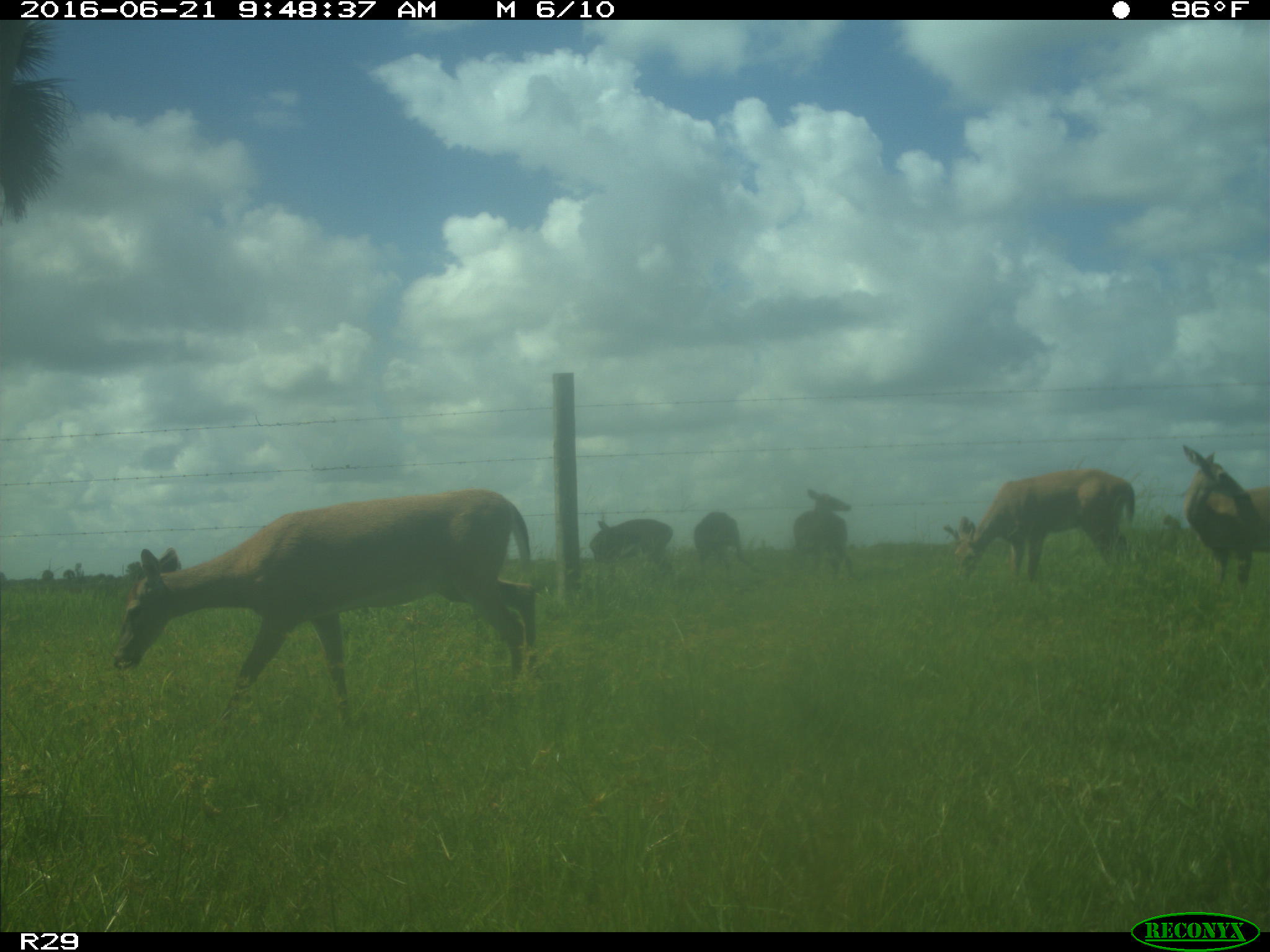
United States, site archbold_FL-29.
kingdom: Animalia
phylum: Chordata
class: Mammalia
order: Artiodactyla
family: Cervidae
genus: Odocoileus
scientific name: Odocoileus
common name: deer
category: unidentified deer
Unidentified deer (deer) (Odocoileus).